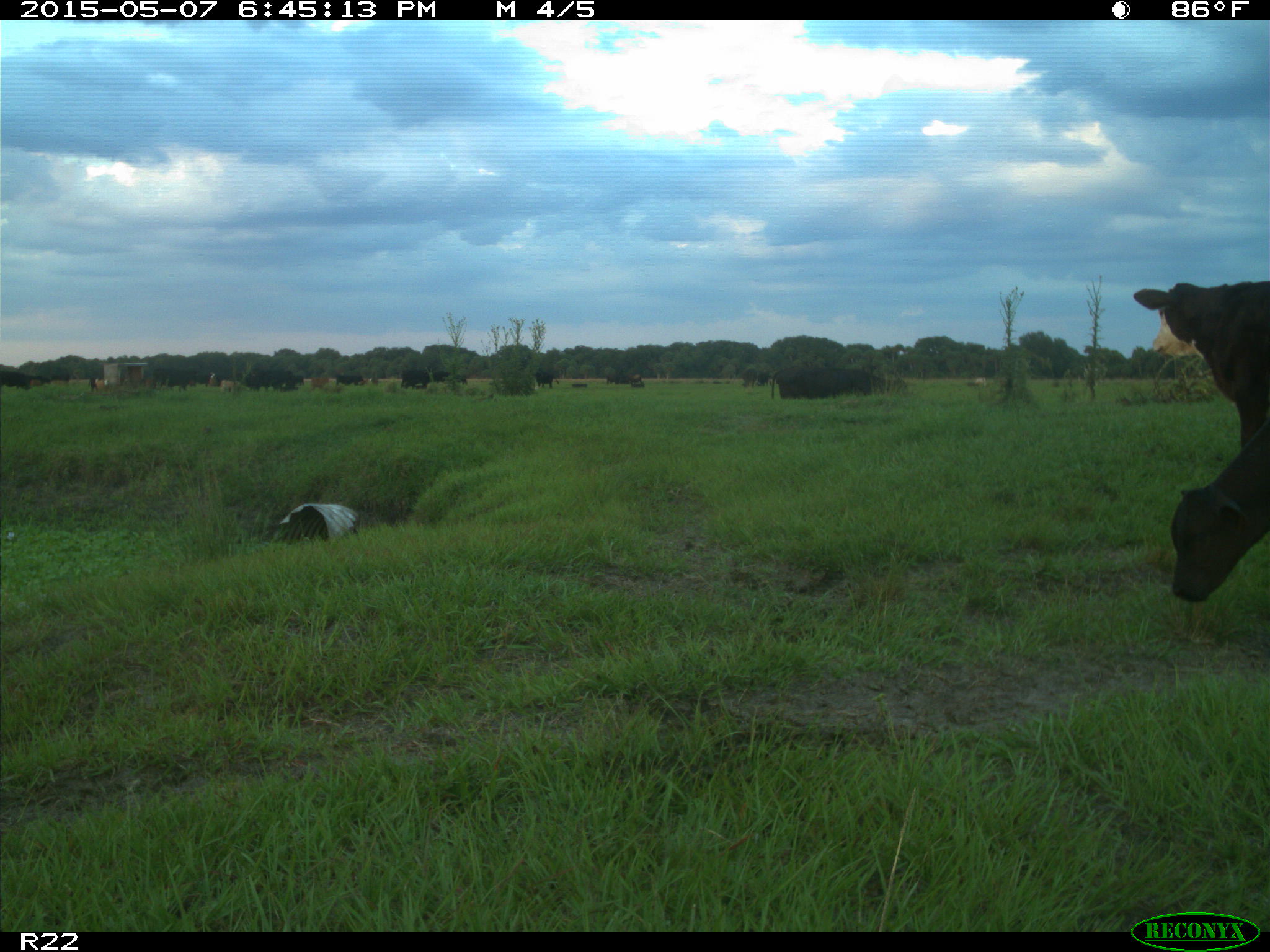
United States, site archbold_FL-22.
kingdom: Animalia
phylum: Chordata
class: Mammalia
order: Artiodactyla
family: Bovidae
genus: Bos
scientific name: Bos taurus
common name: domestic cow